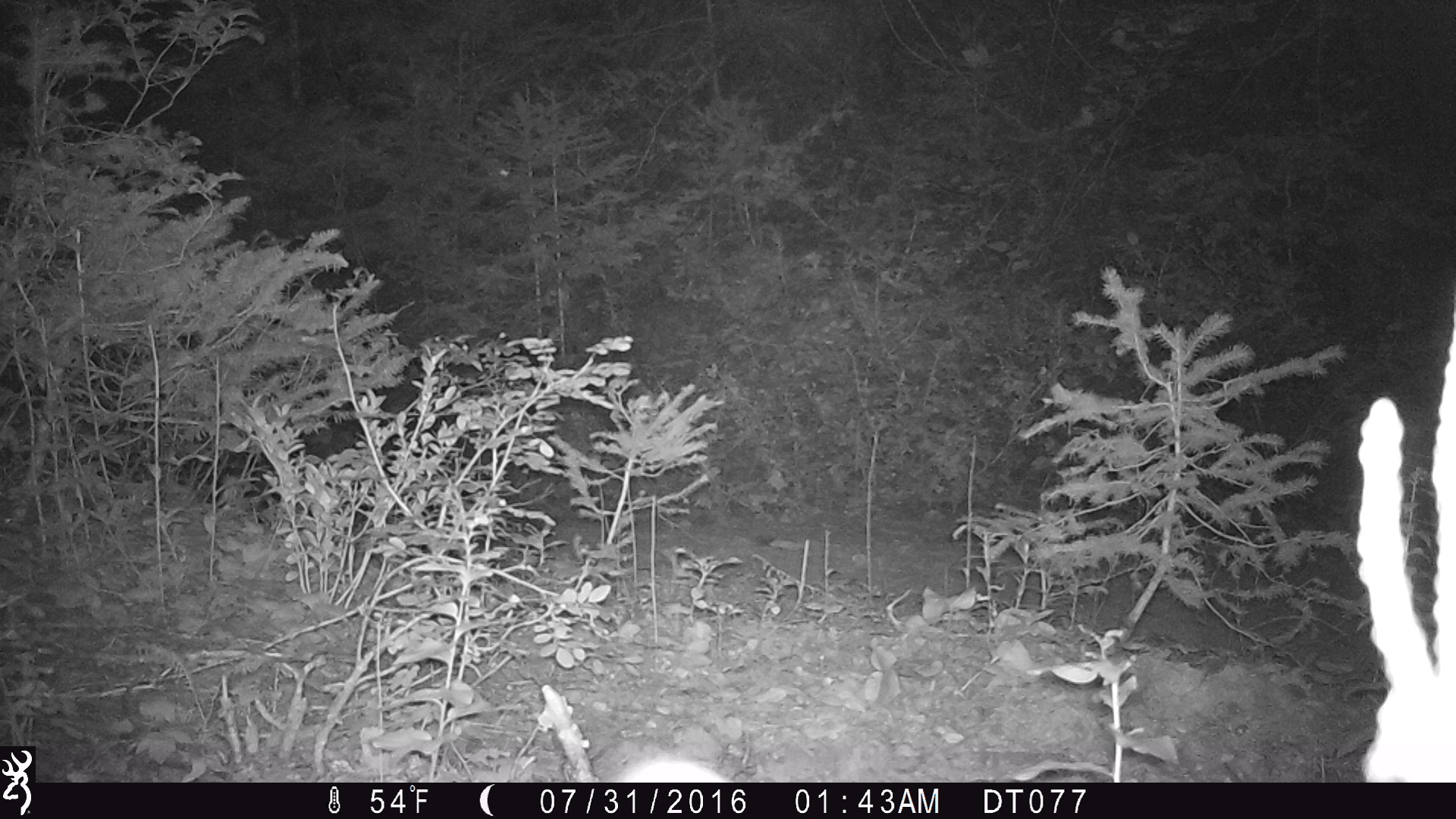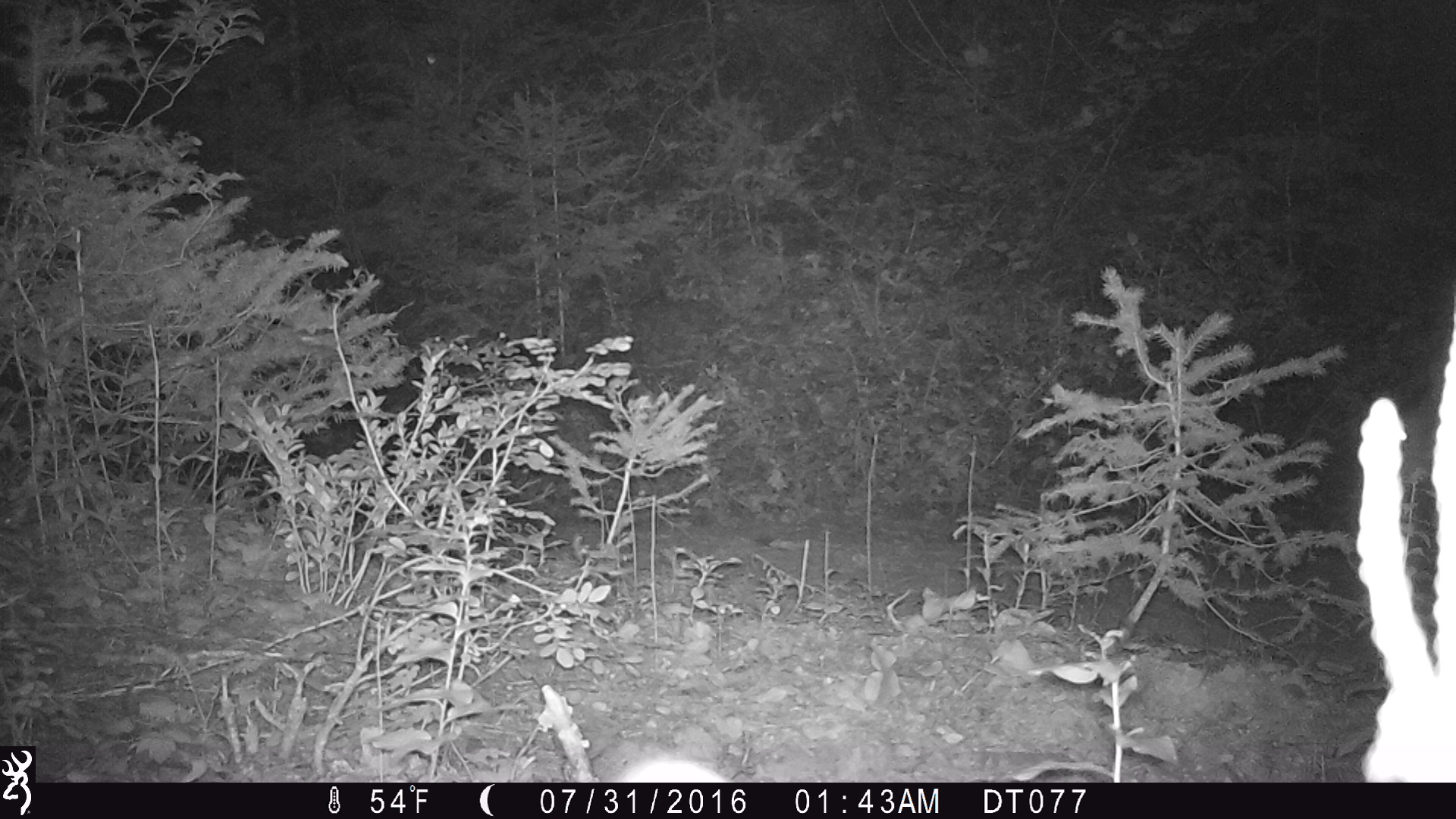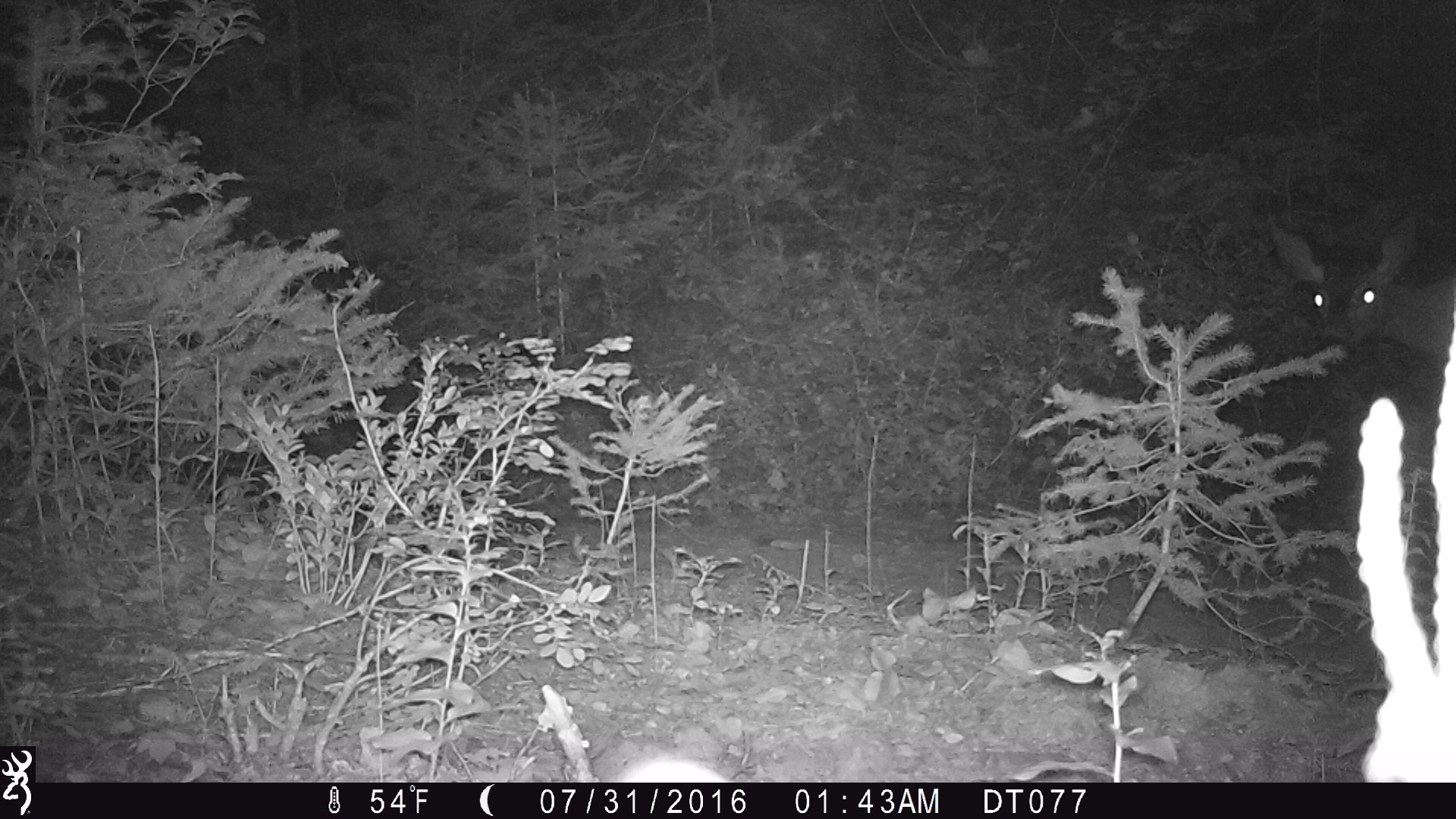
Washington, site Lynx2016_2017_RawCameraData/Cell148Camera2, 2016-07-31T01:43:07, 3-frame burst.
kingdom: Animalia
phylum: Chordata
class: Mammalia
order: Artiodactyla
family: Cervidae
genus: Odocoileus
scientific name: Odocoileus hemionus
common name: mule deer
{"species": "Odocoileus hemionus (mule deer)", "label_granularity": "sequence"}